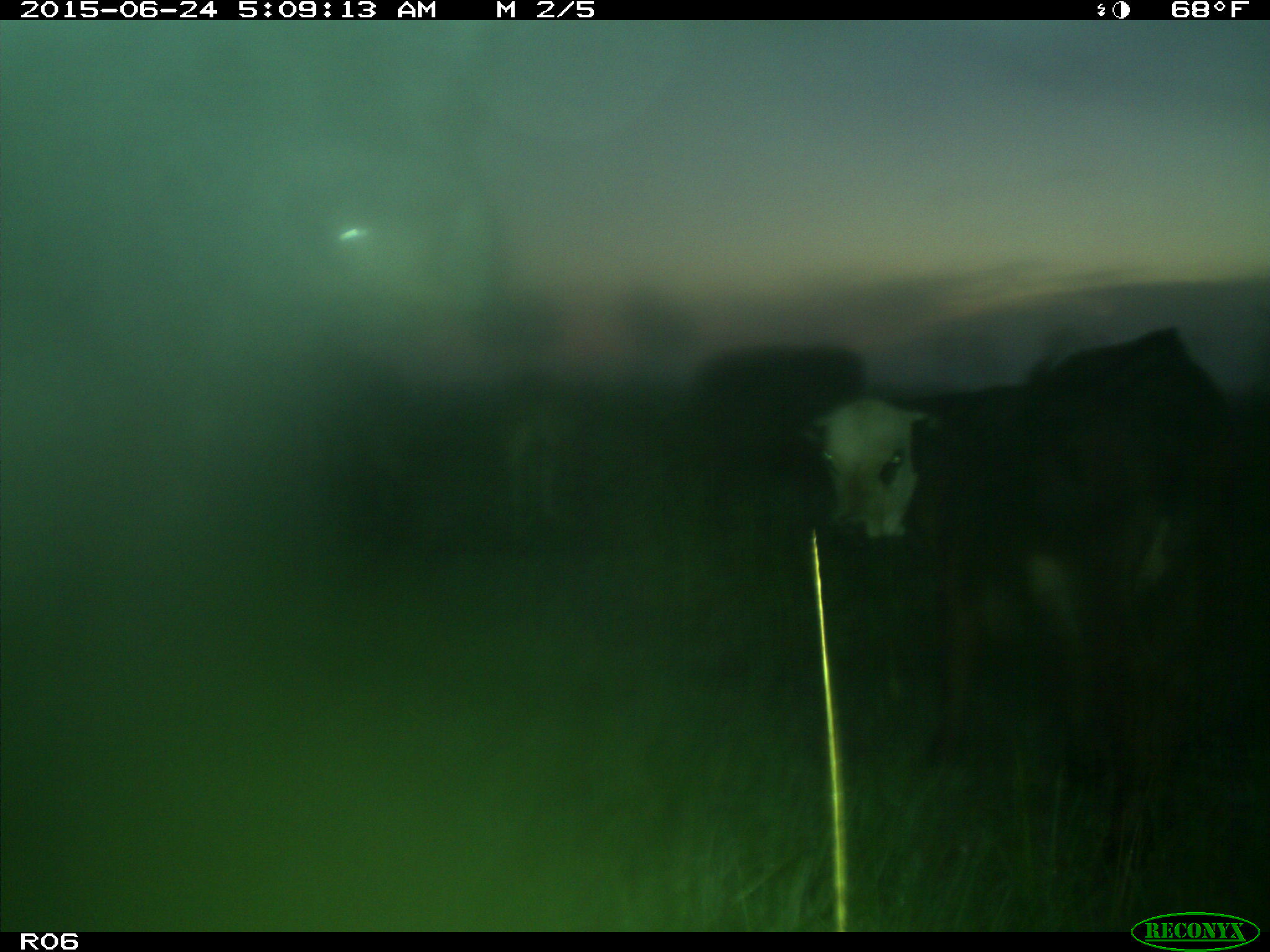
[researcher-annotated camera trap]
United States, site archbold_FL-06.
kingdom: Animalia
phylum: Chordata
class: Mammalia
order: Artiodactyla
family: Bovidae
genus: Bos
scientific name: Bos taurus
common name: domestic cow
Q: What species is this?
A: Bos taurus (domestic cow).